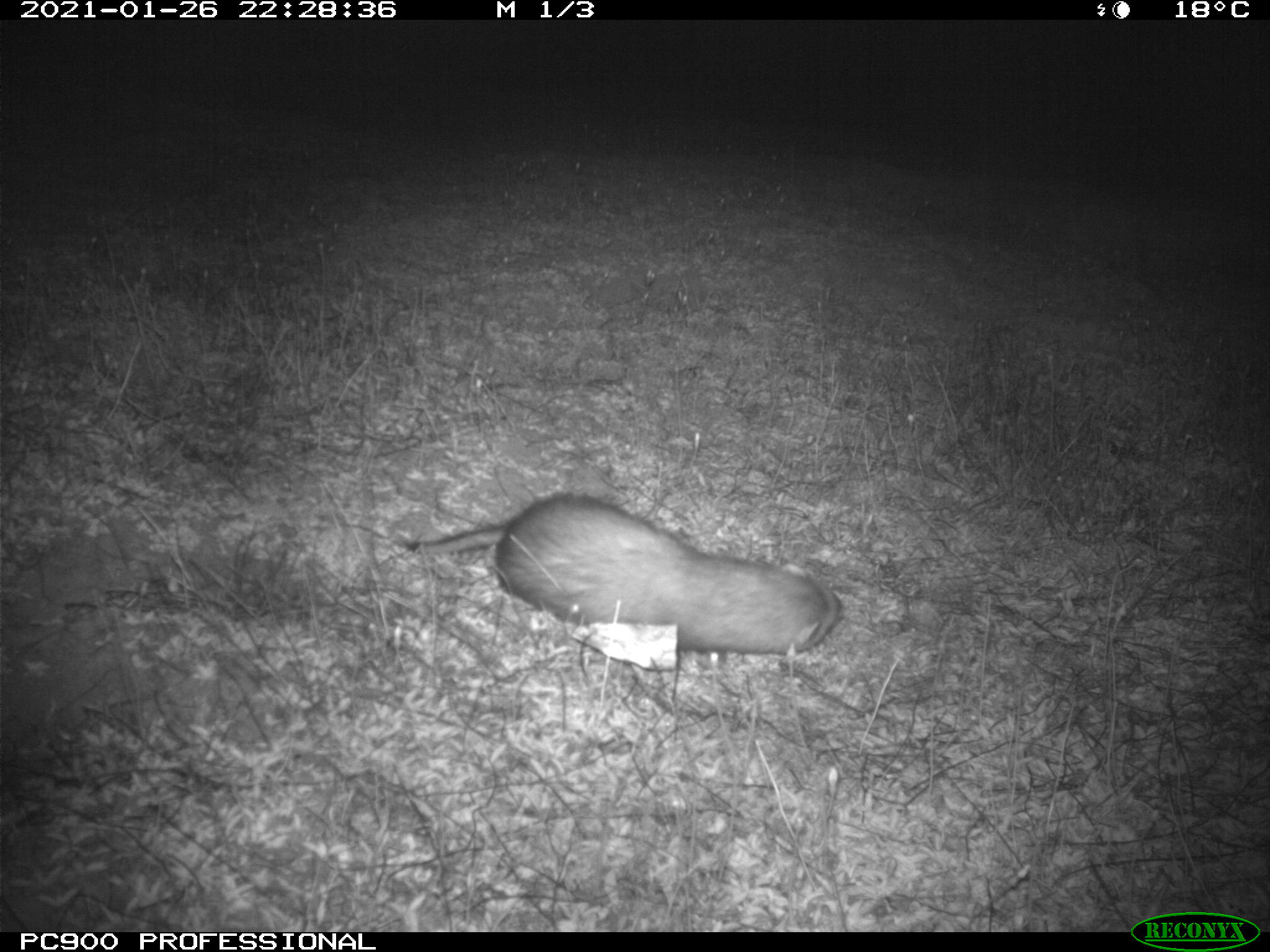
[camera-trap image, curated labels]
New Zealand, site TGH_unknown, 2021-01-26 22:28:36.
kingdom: Animalia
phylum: Chordata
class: Mammalia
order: Carnivora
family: Mustelidae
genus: Mustela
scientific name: Mustela furo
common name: ferret